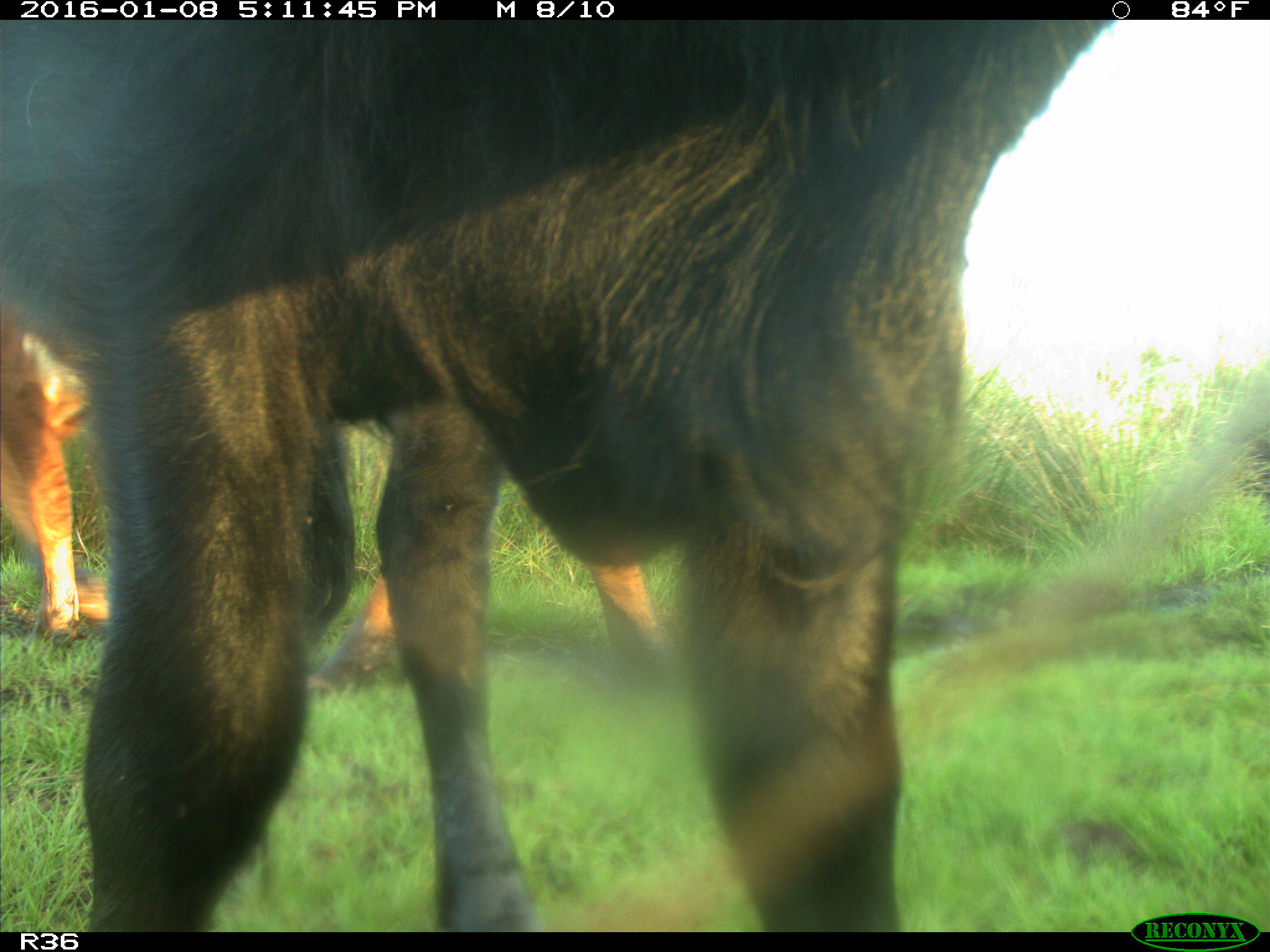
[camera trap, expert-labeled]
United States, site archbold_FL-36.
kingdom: Animalia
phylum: Chordata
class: Mammalia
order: Artiodactyla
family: Bovidae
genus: Bos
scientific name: Bos taurus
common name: domestic cow